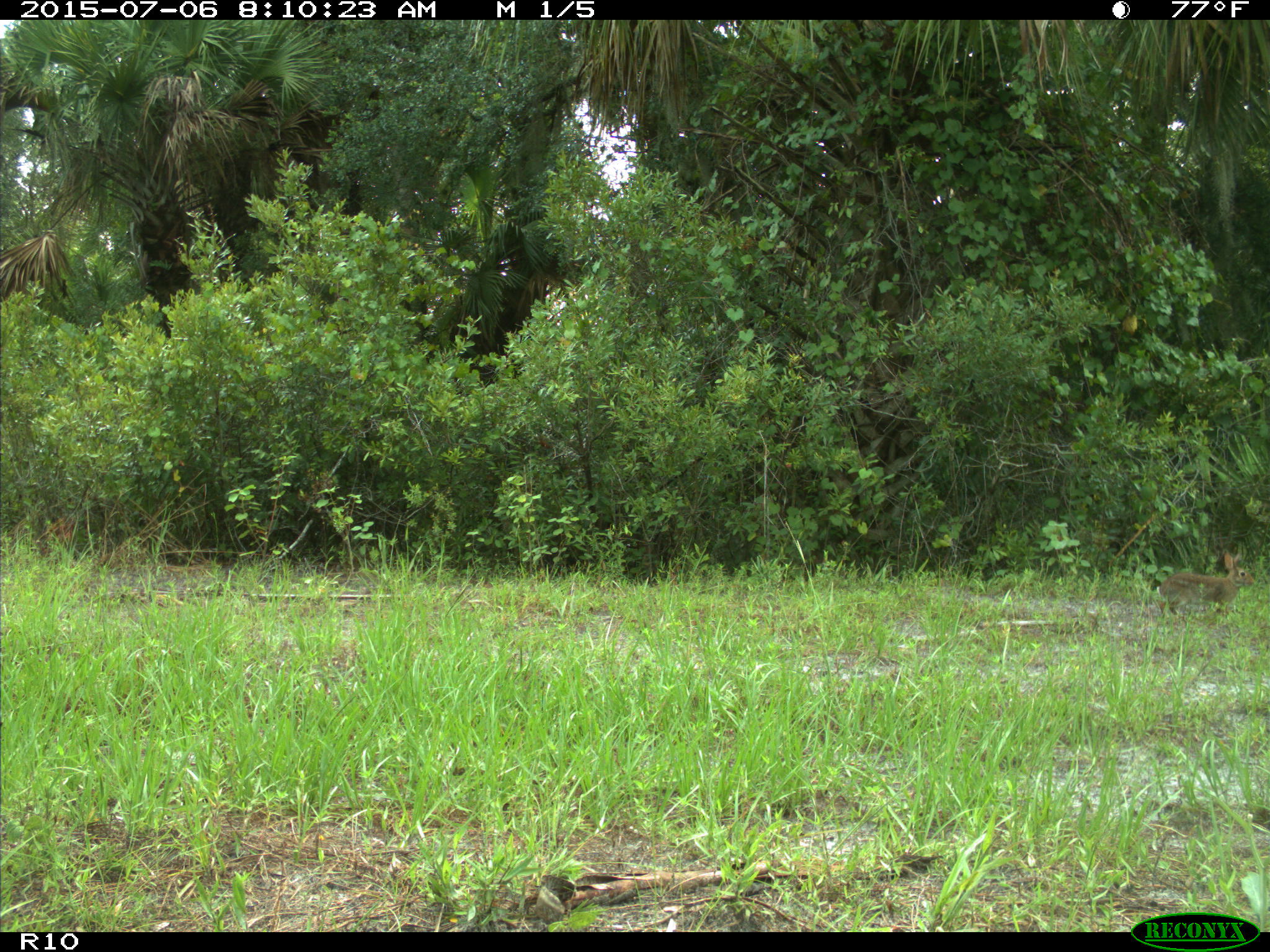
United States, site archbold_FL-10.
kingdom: Animalia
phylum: Chordata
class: Mammalia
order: Lagomorpha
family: Leporidae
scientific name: Leporidae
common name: rabbits and hares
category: unidentified rabbit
Unidentified rabbit (rabbits and hares) (Leporidae).